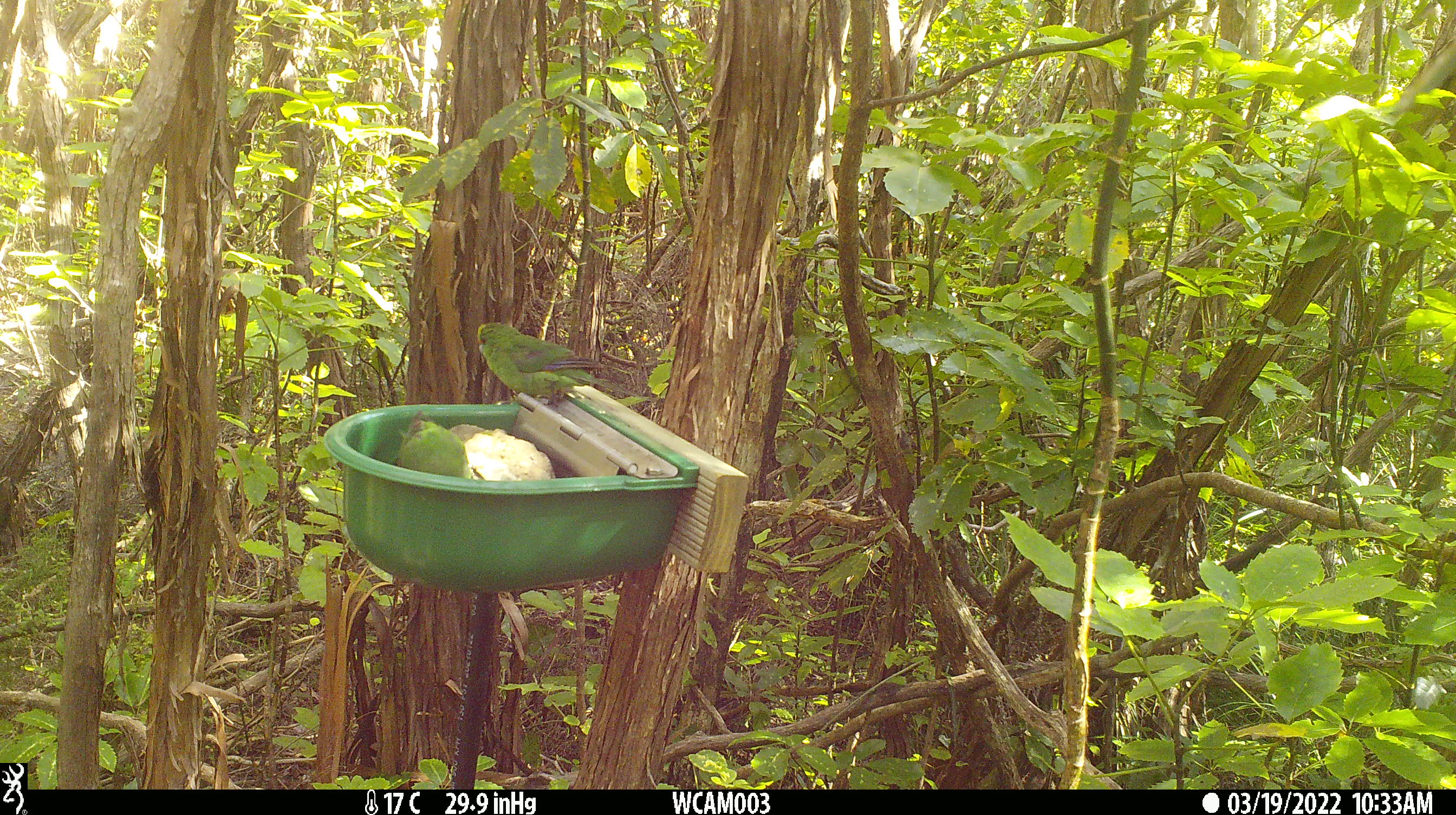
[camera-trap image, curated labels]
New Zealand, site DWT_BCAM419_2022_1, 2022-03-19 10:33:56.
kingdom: Animalia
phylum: Chordata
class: Aves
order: Psittaciformes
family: Psittaculidae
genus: Cyanoramphus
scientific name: Cyanoramphus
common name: parakeet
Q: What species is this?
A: Parakeet (Cyanoramphus).